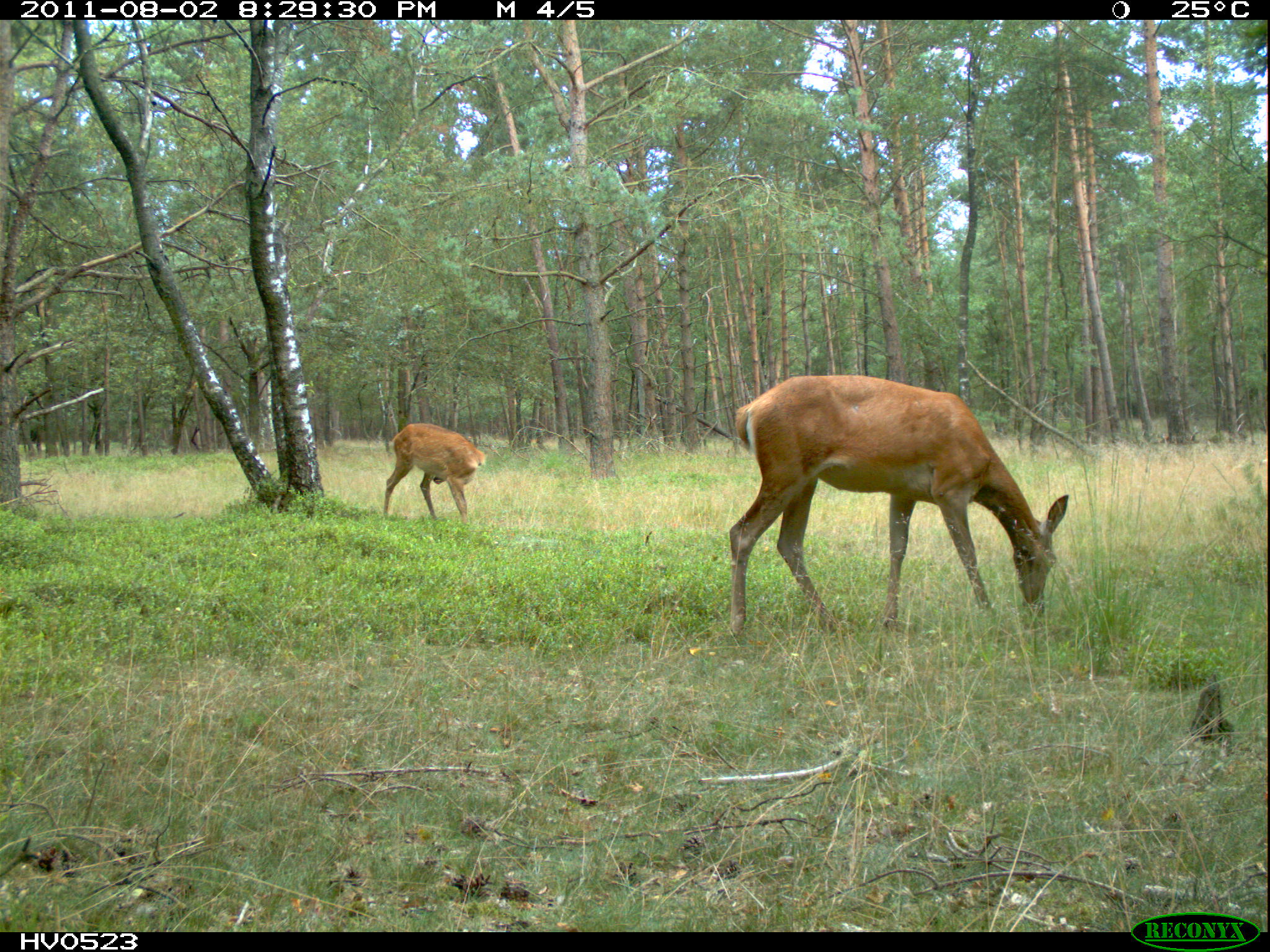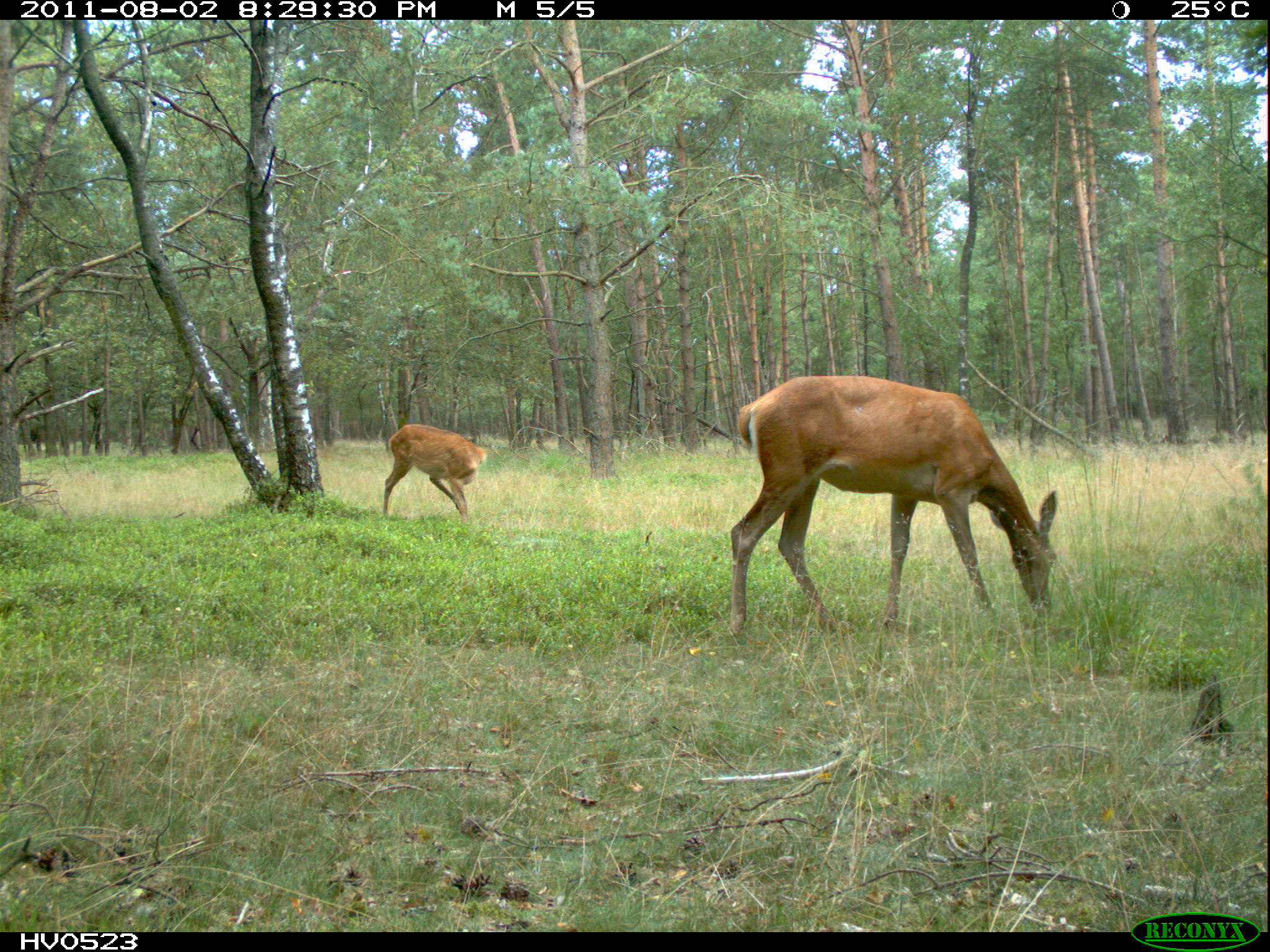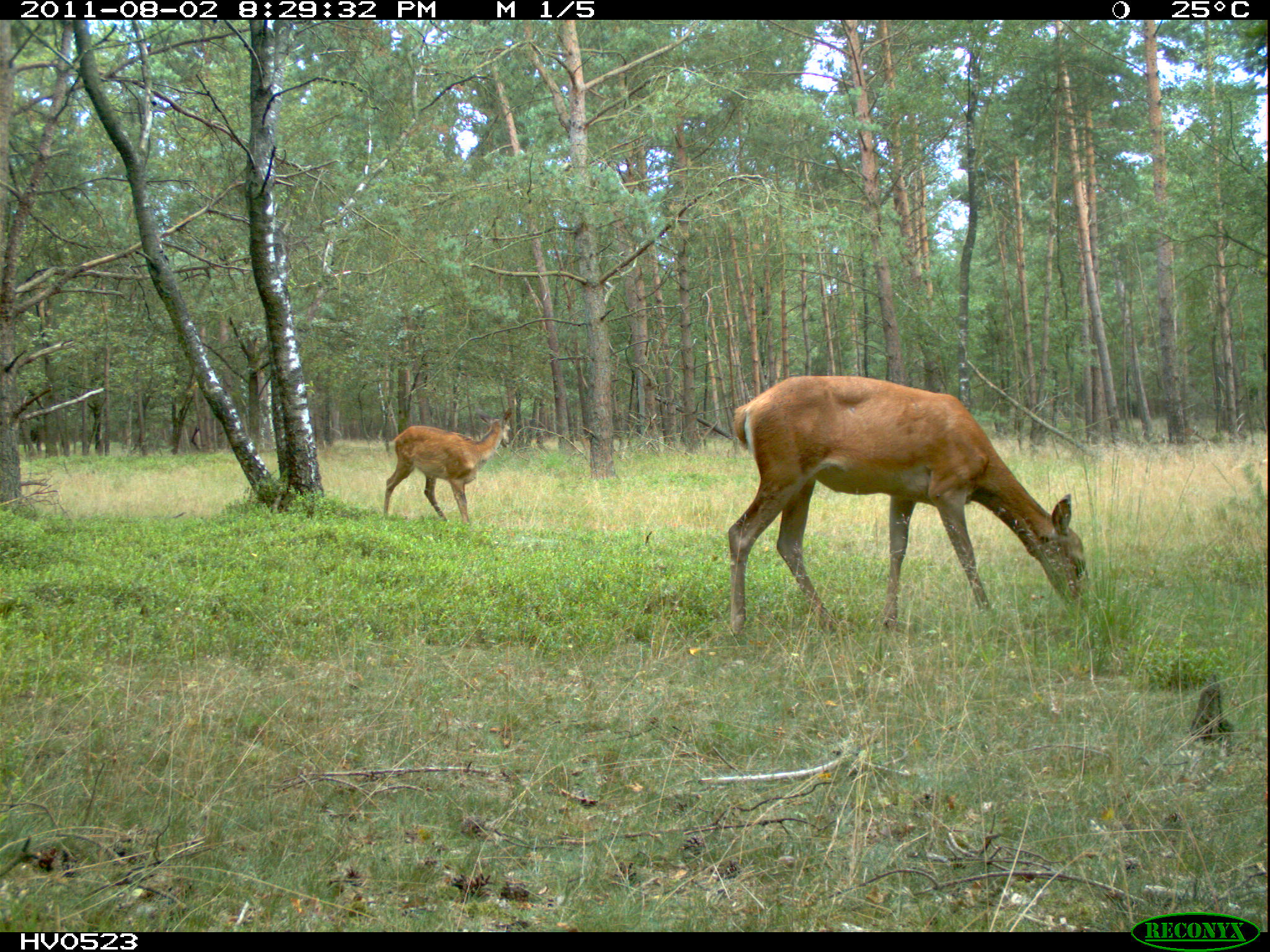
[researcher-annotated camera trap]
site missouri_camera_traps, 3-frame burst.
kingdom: Animalia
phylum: Chordata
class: Mammalia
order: Artiodactyla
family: Cervidae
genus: Cervus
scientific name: Cervus elaphus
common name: red deer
Red deer (Cervus elaphus). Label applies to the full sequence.